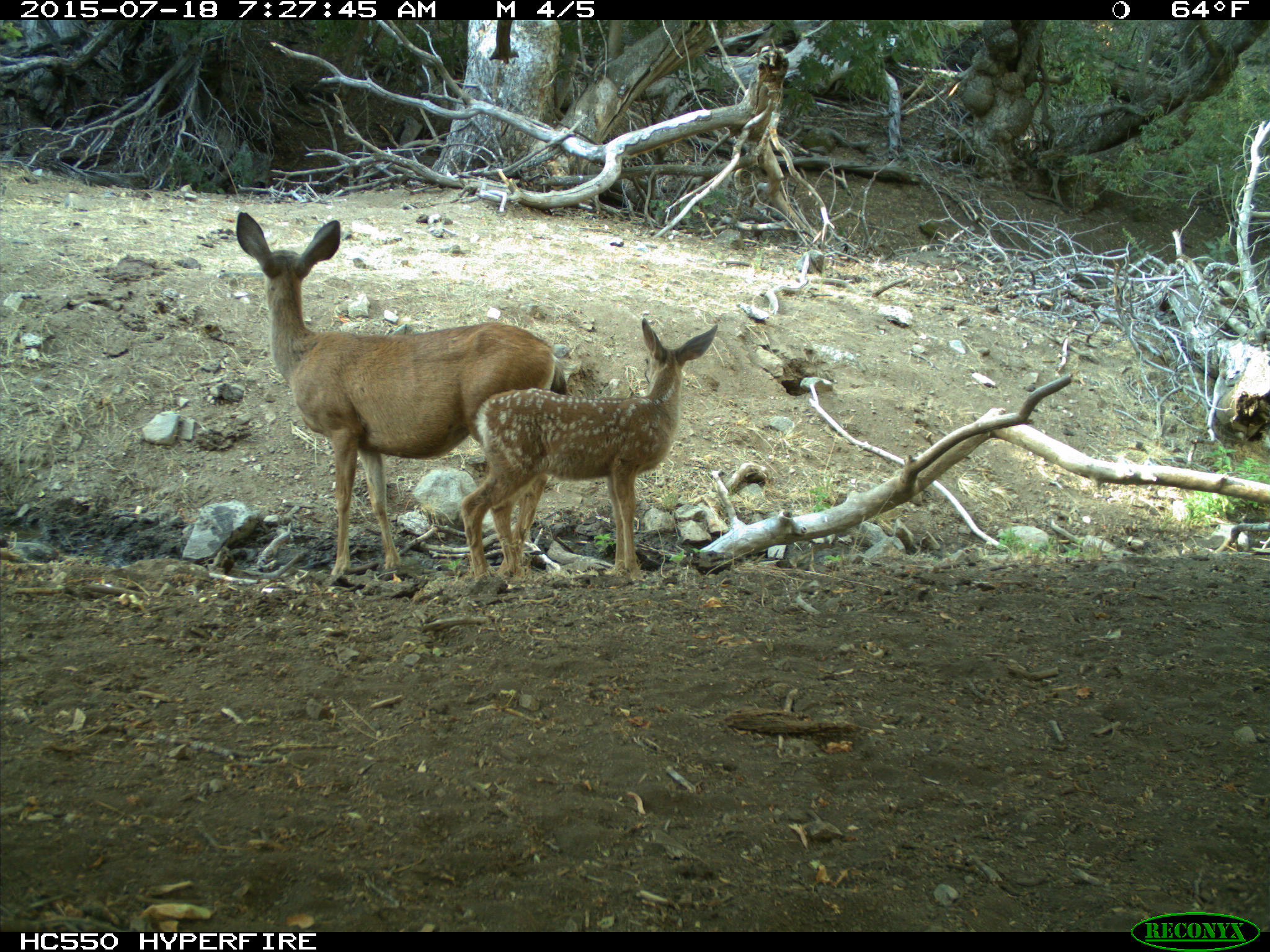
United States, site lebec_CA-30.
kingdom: Animalia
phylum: Chordata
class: Mammalia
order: Artiodactyla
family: Cervidae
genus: Odocoileus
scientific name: Odocoileus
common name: deer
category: unidentified deer